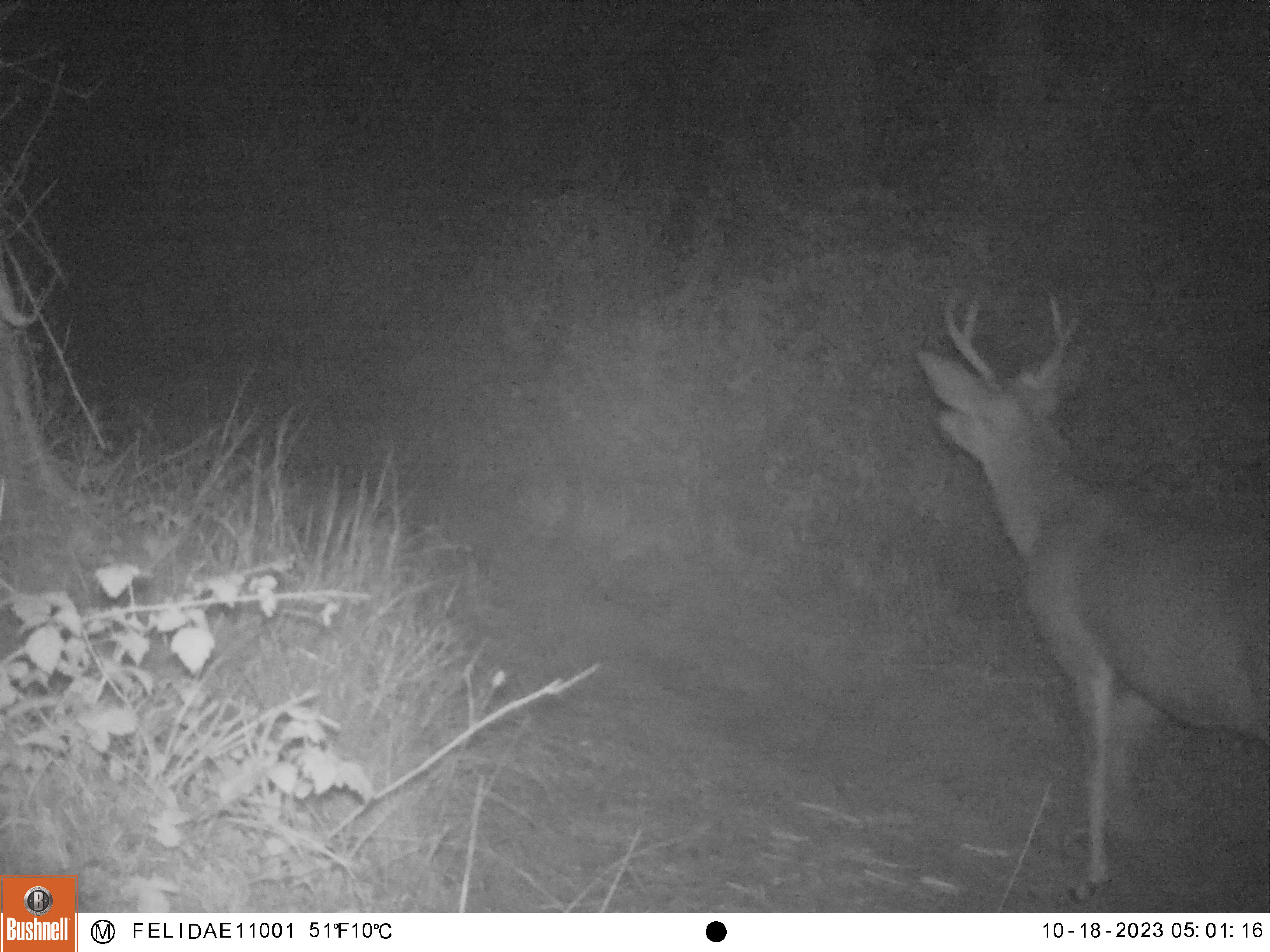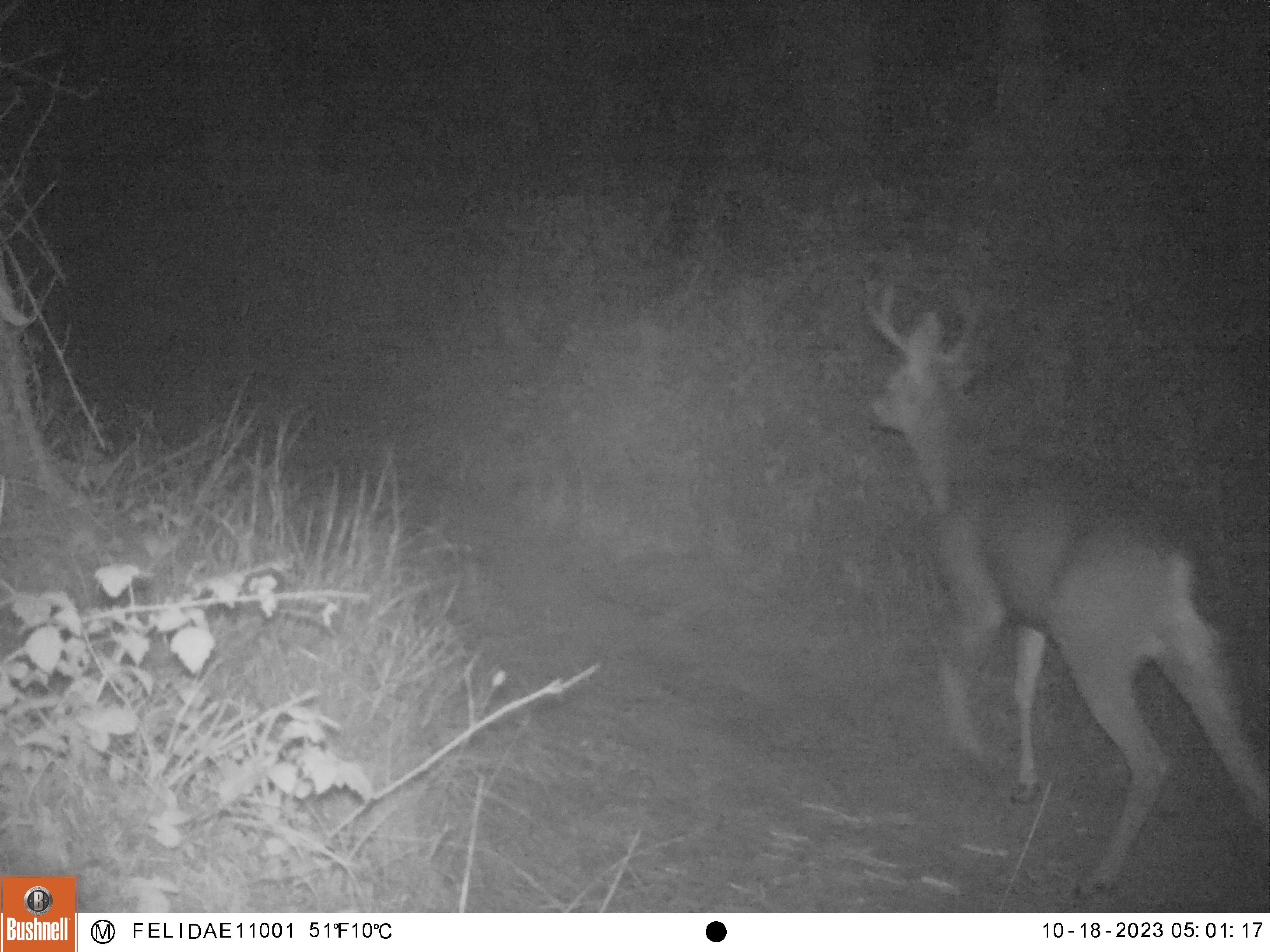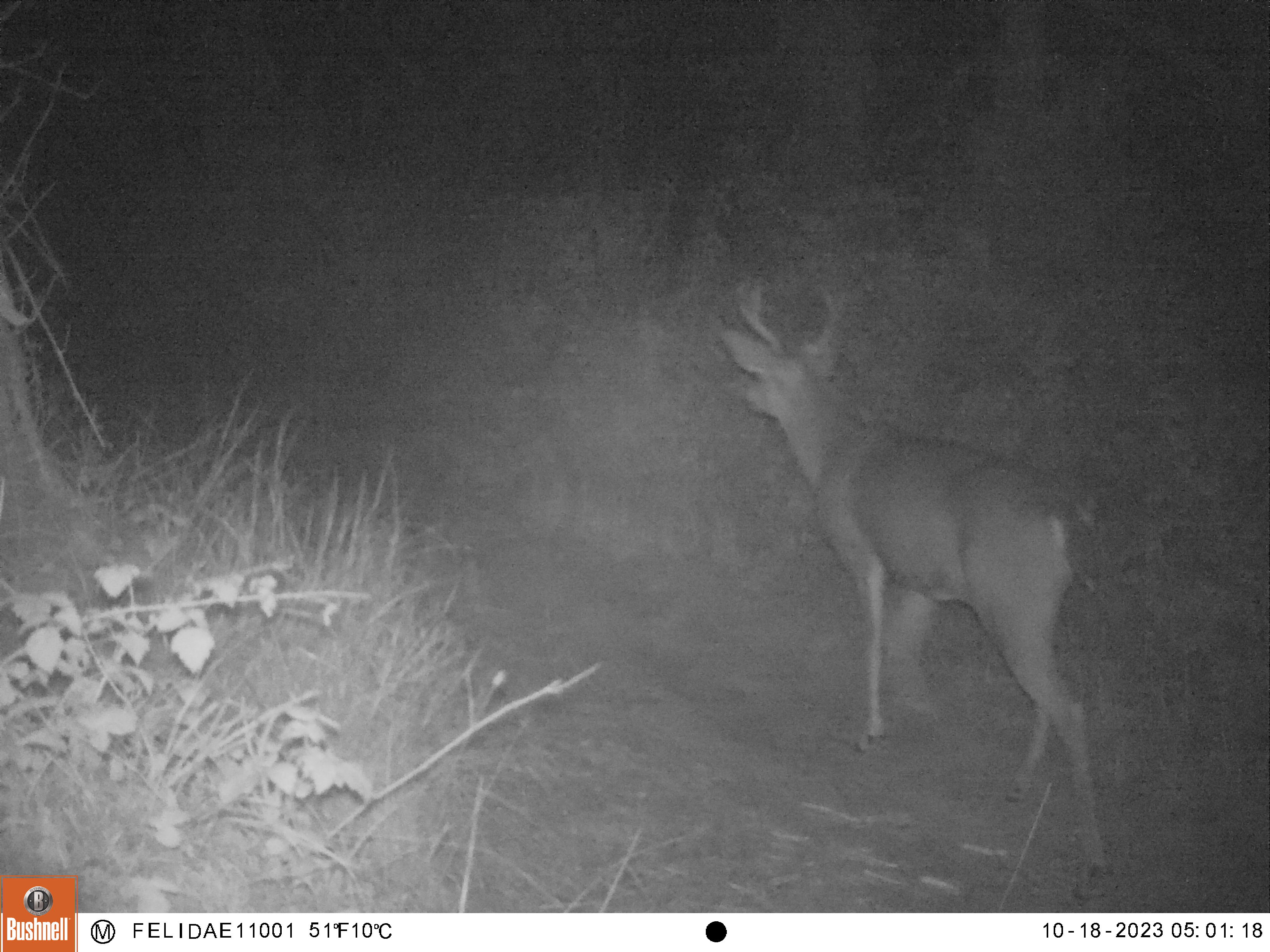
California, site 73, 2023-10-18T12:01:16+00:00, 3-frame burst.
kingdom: Animalia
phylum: Chordata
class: Mammalia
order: Artiodactyla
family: Cervidae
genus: Odocoileus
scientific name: Odocoileus hemionus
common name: mule deer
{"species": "mule deer (Odocoileus hemionus)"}